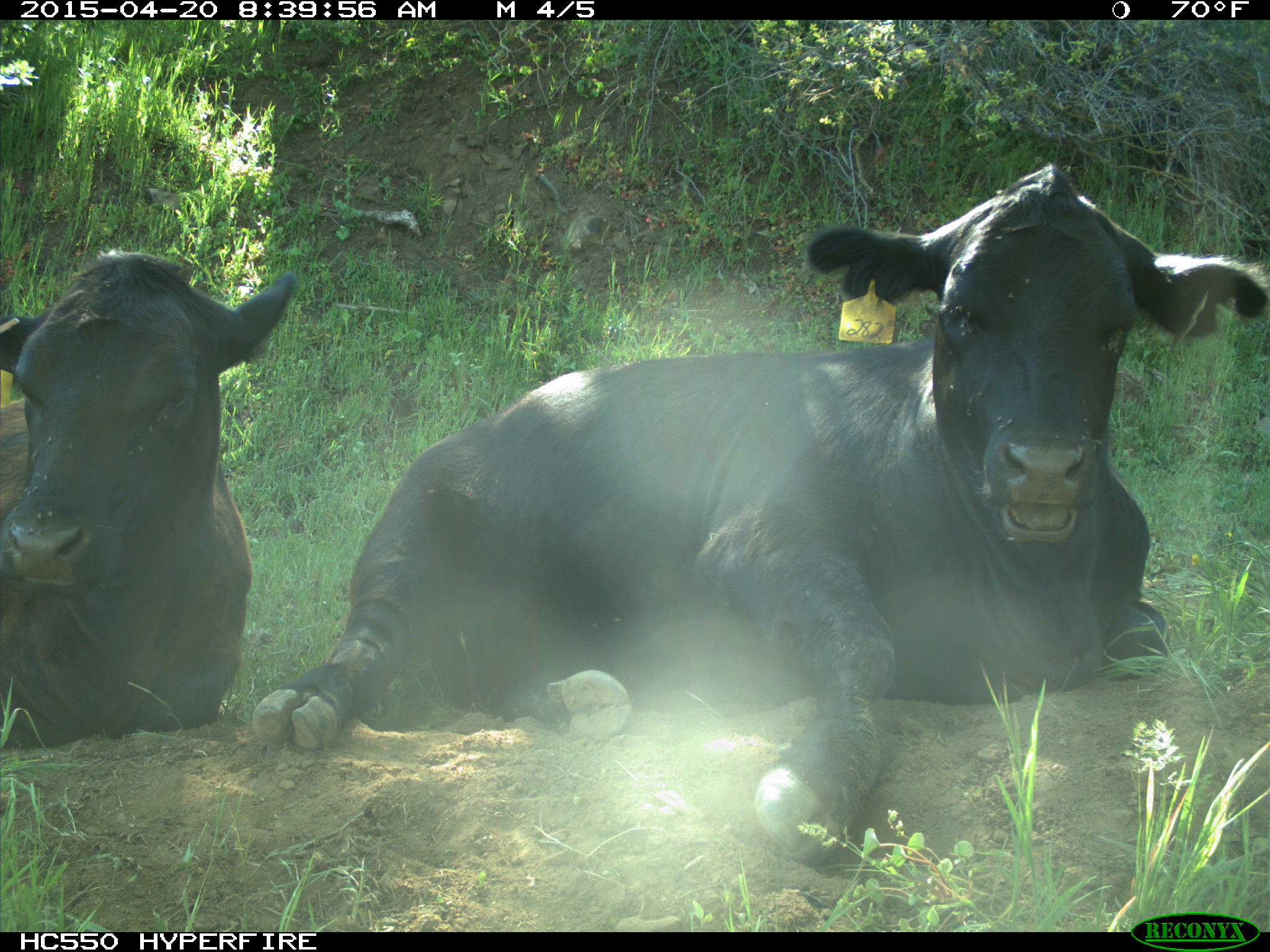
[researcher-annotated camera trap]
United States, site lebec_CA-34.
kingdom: Animalia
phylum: Chordata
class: Mammalia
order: Artiodactyla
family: Bovidae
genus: Bos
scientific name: Bos taurus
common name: domestic cow